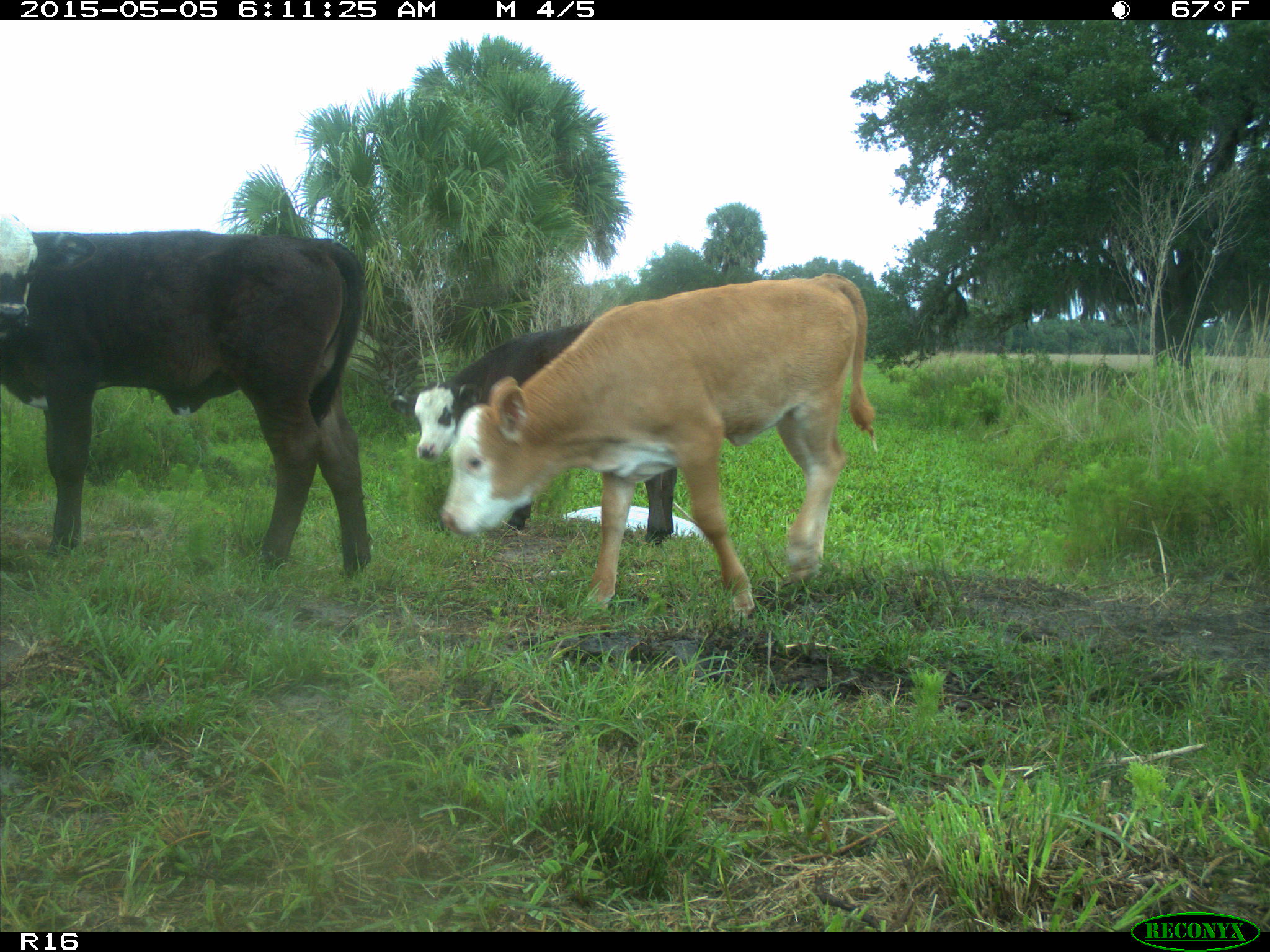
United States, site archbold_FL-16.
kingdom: Animalia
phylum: Chordata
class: Mammalia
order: Artiodactyla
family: Bovidae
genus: Bos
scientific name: Bos taurus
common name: domestic cow